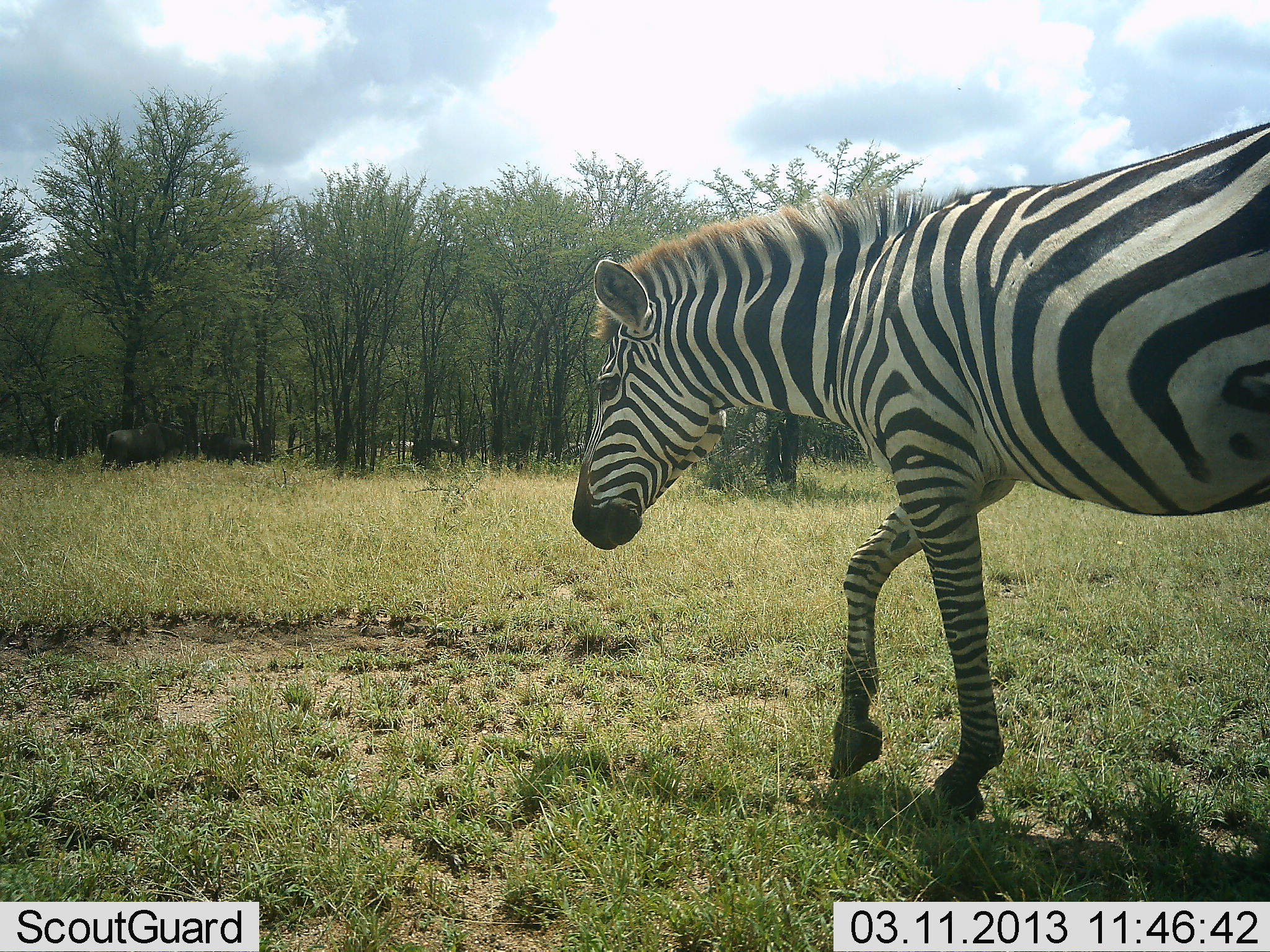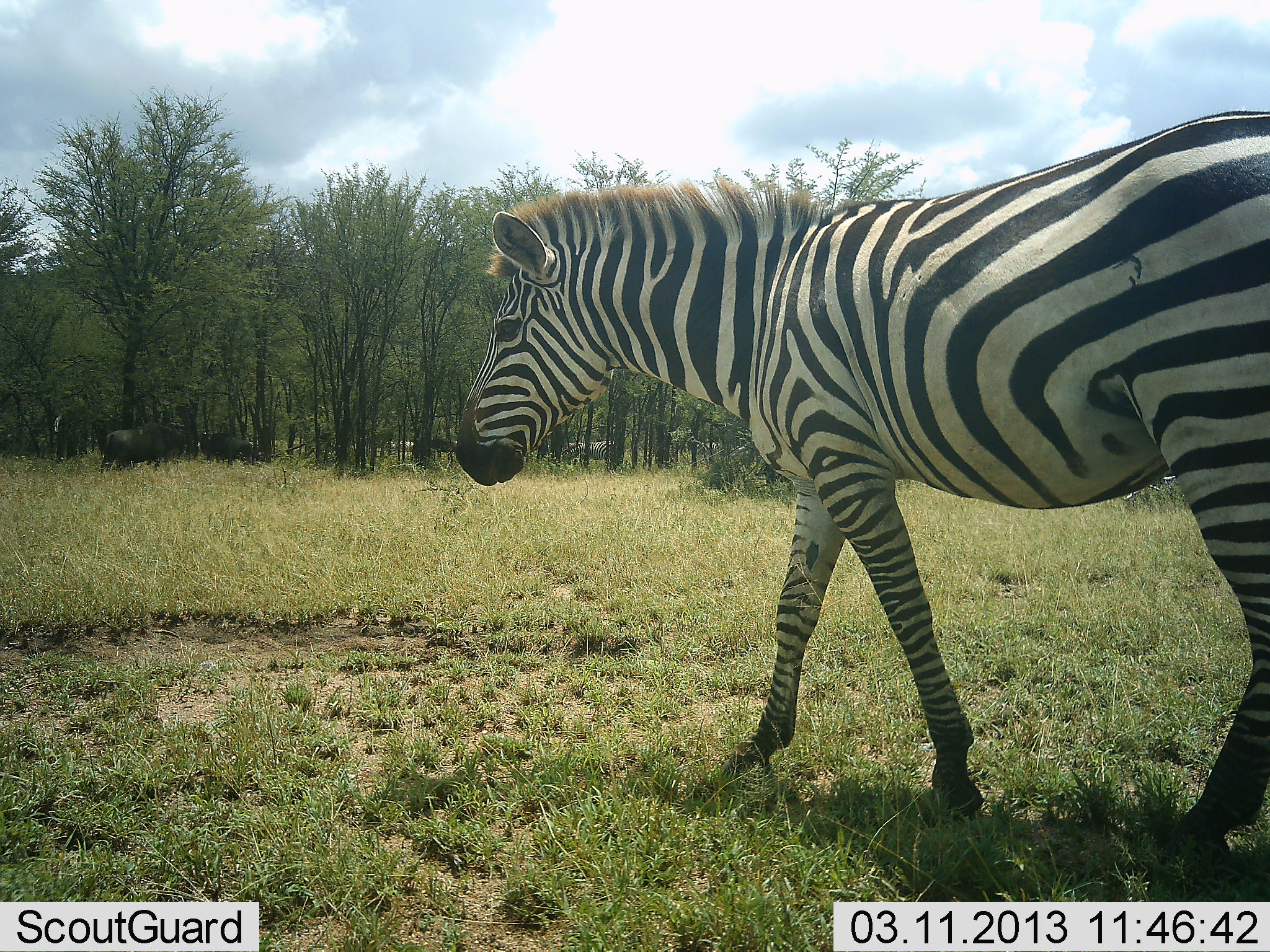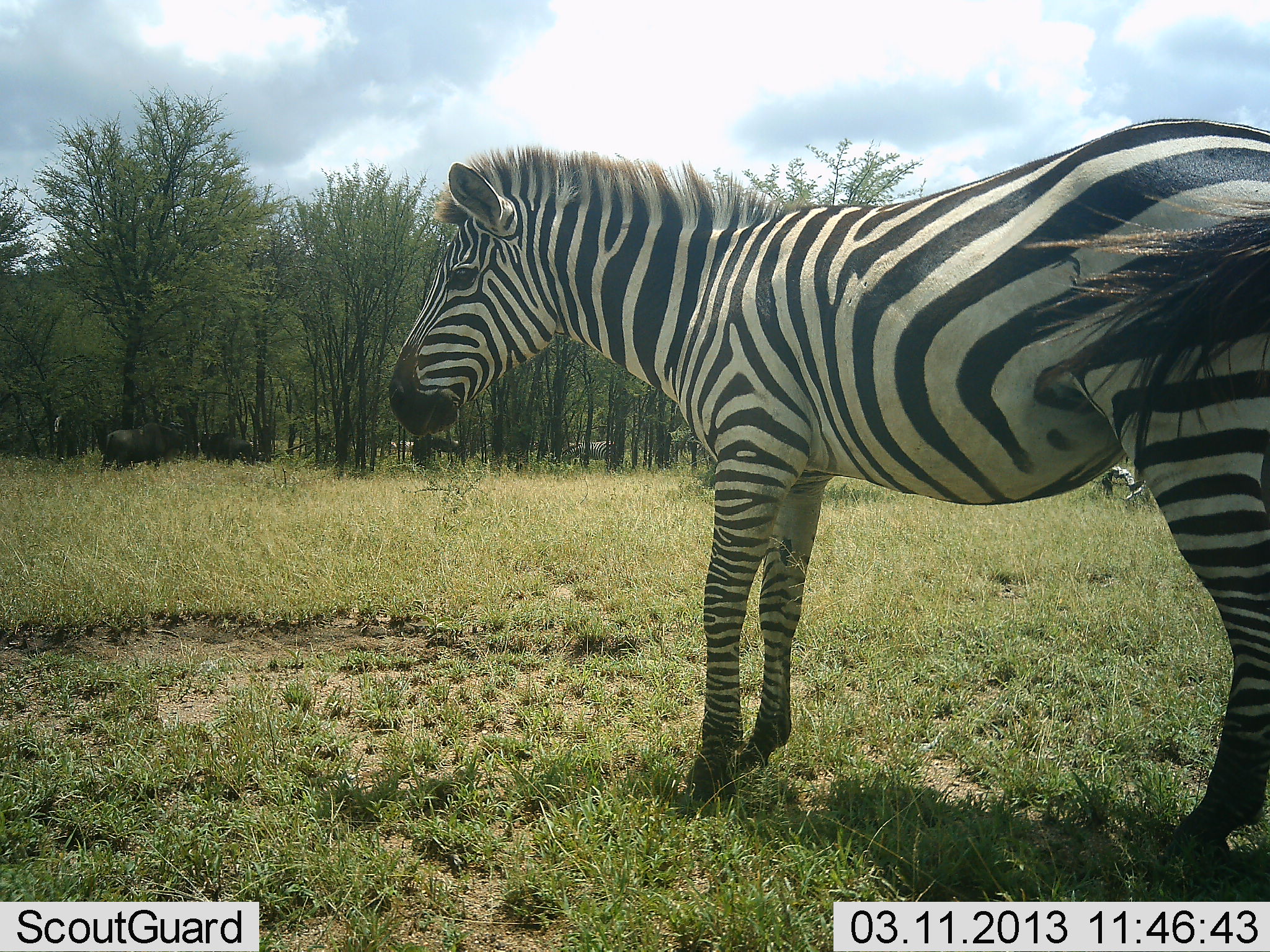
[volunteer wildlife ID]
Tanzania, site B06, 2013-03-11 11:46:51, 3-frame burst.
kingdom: Animalia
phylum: Chordata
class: Mammalia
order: Artiodactyla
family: Bovidae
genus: Connochaetes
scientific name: Connochaetes taurinus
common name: blue wildebeest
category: wildebeest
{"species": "wildebeest (blue wildebeest) (Connochaetes taurinus)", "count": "3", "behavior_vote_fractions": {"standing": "91%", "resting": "9%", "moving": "0%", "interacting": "0%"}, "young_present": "0%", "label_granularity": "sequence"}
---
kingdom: Animalia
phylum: Chordata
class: Mammalia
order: Perissodactyla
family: Equidae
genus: Equus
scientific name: Equus quagga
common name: plains zebra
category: zebra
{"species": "zebra (plains zebra) (Equus quagga)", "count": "1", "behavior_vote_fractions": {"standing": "17%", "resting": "0%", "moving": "94%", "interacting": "0%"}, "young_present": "0%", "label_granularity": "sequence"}